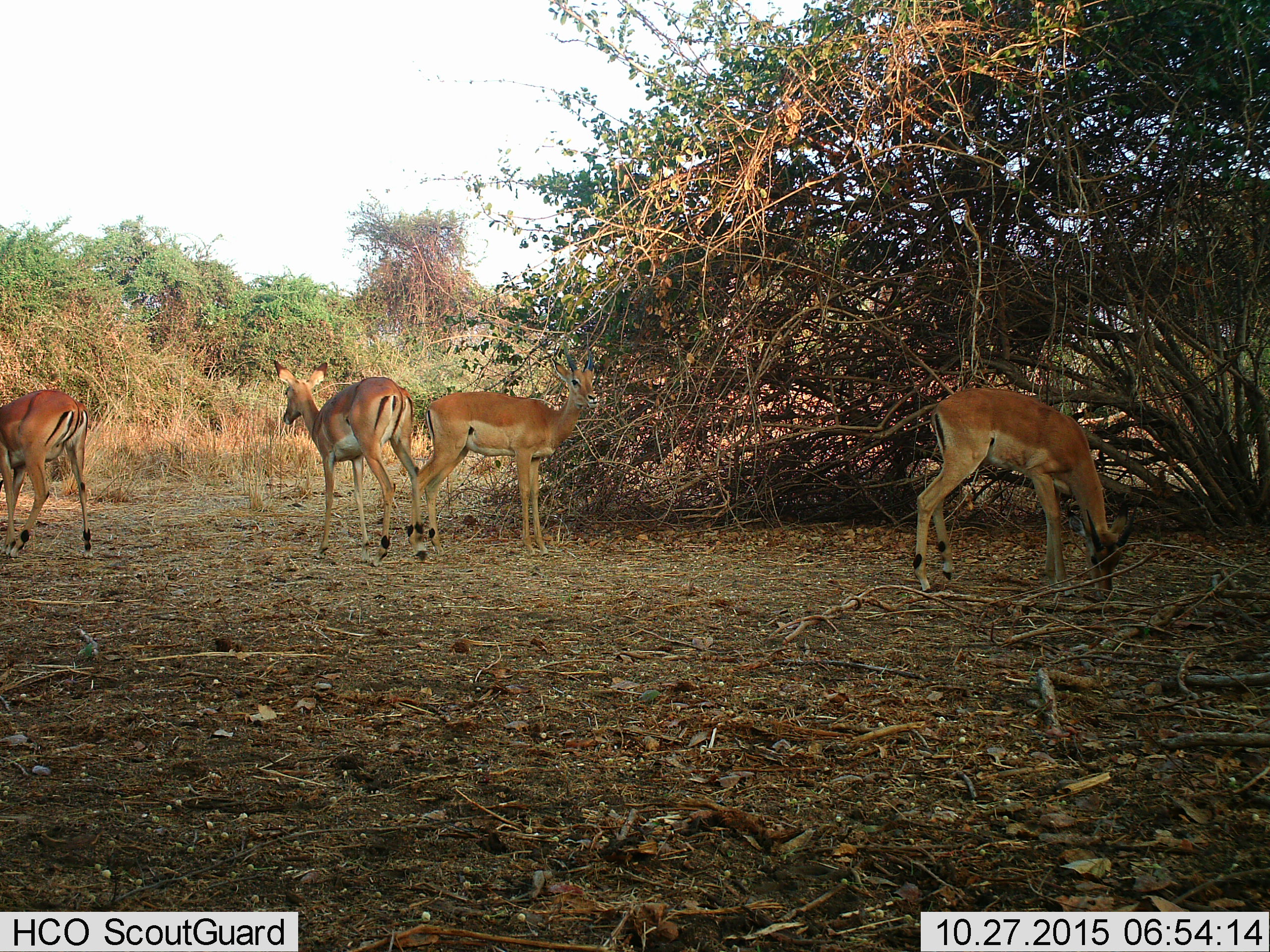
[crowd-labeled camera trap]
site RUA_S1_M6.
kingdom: Animalia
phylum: Chordata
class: Mammalia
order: Artiodactyla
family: Bovidae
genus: Aepyceros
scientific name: Aepyceros melampus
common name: impala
Impala (Aepyceros melampus), count 4. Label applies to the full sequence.